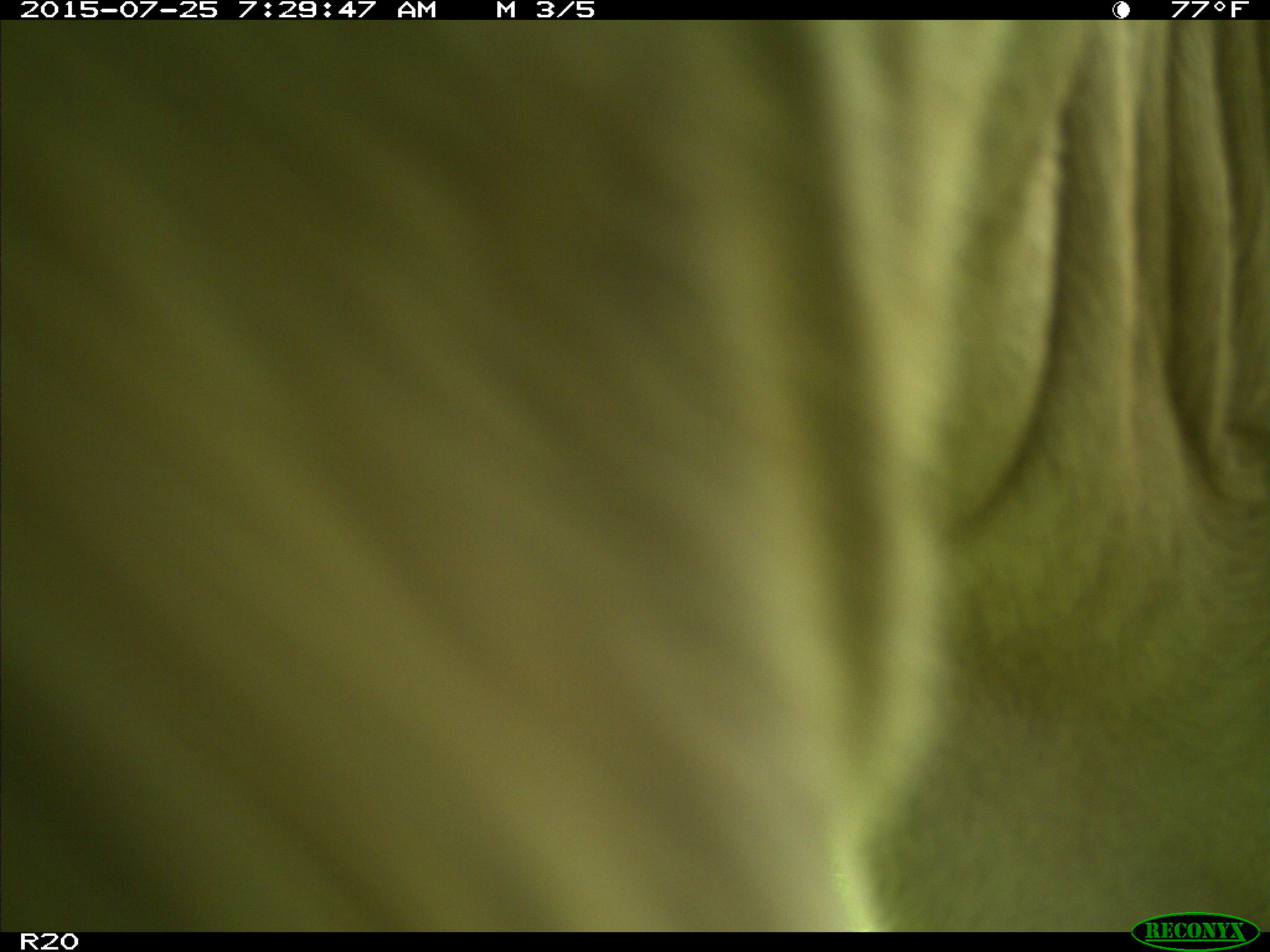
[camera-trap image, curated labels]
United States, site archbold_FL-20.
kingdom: Animalia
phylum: Chordata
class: Mammalia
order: Artiodactyla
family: Bovidae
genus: Bos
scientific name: Bos taurus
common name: domestic cow